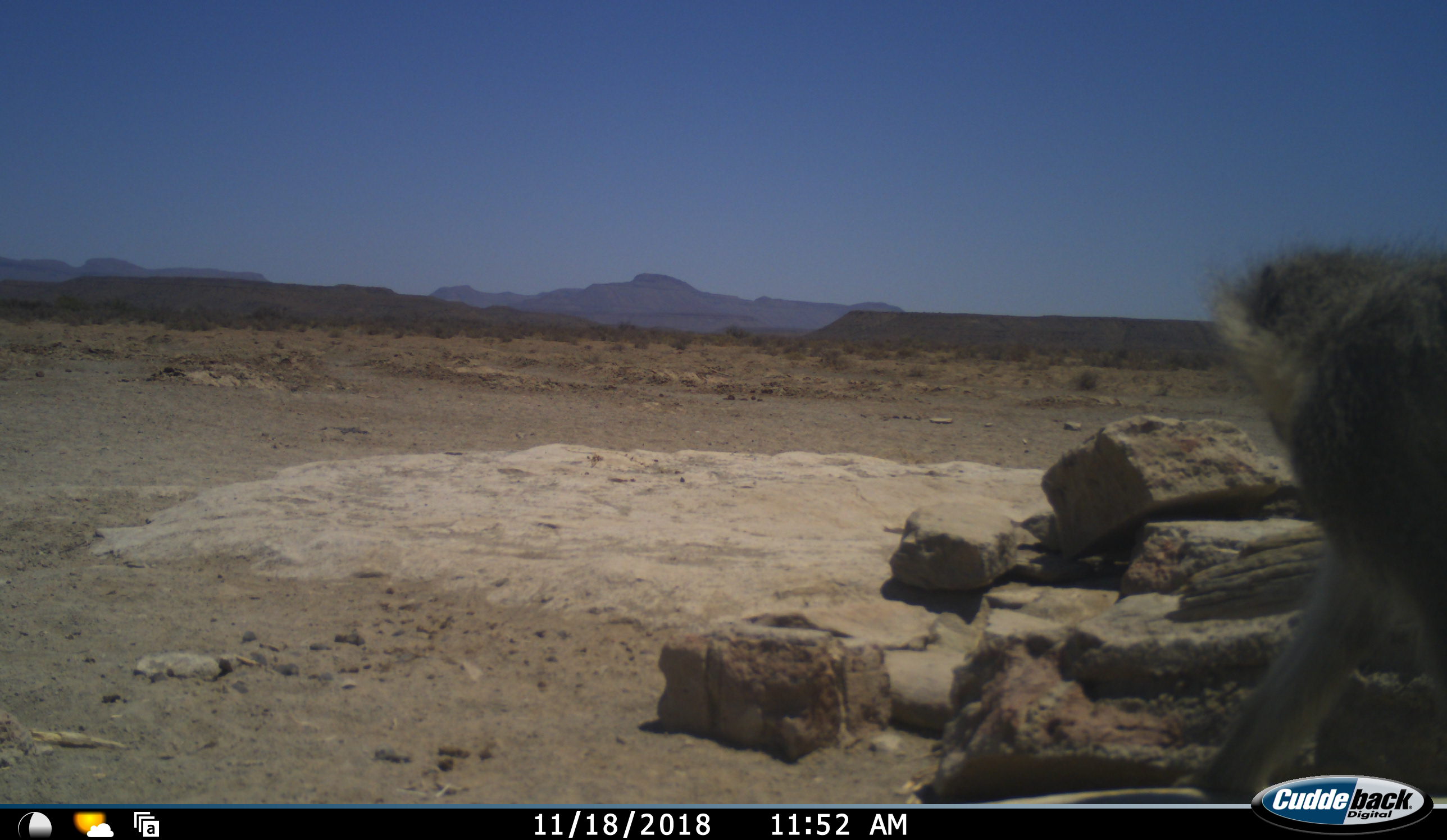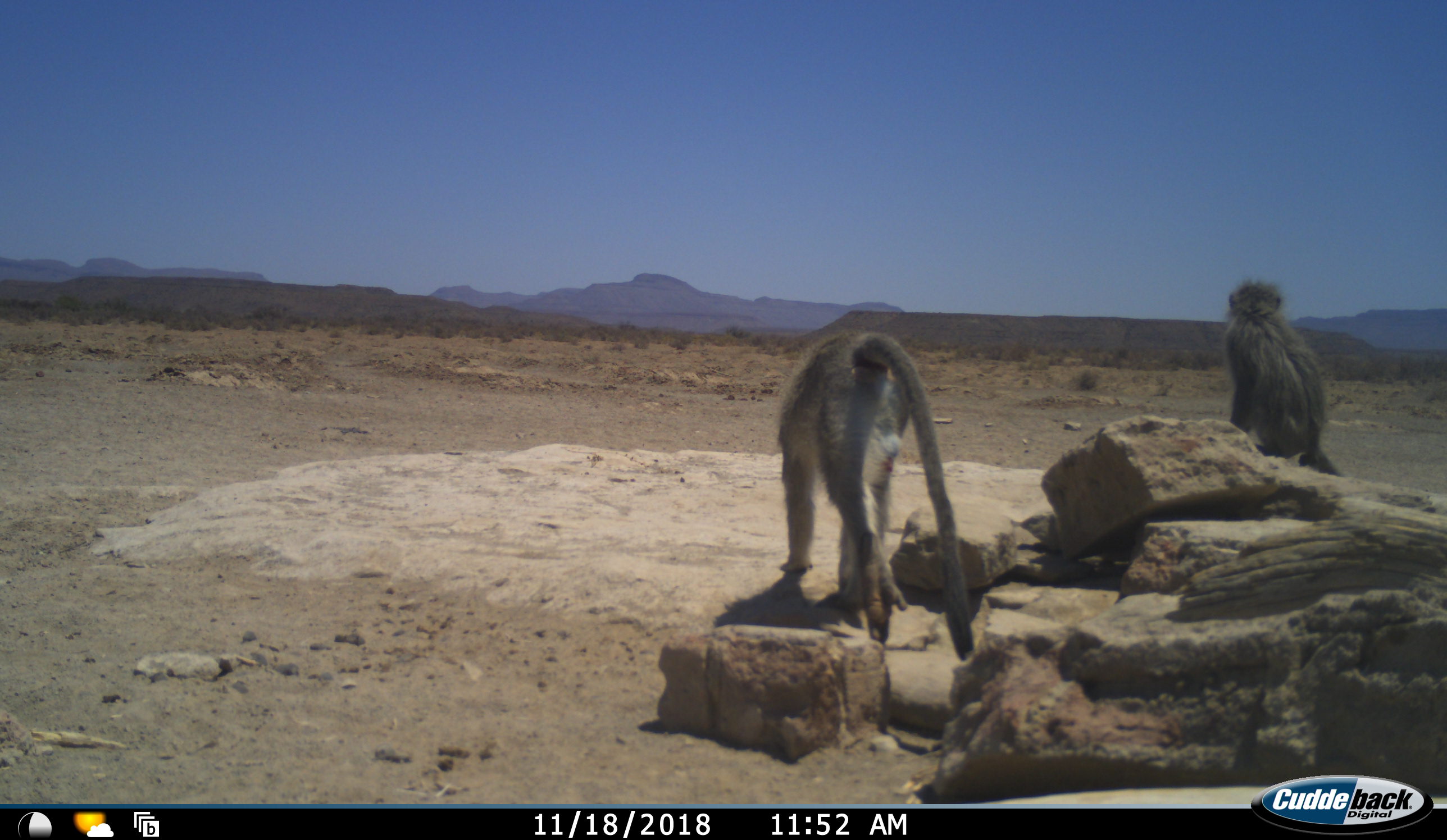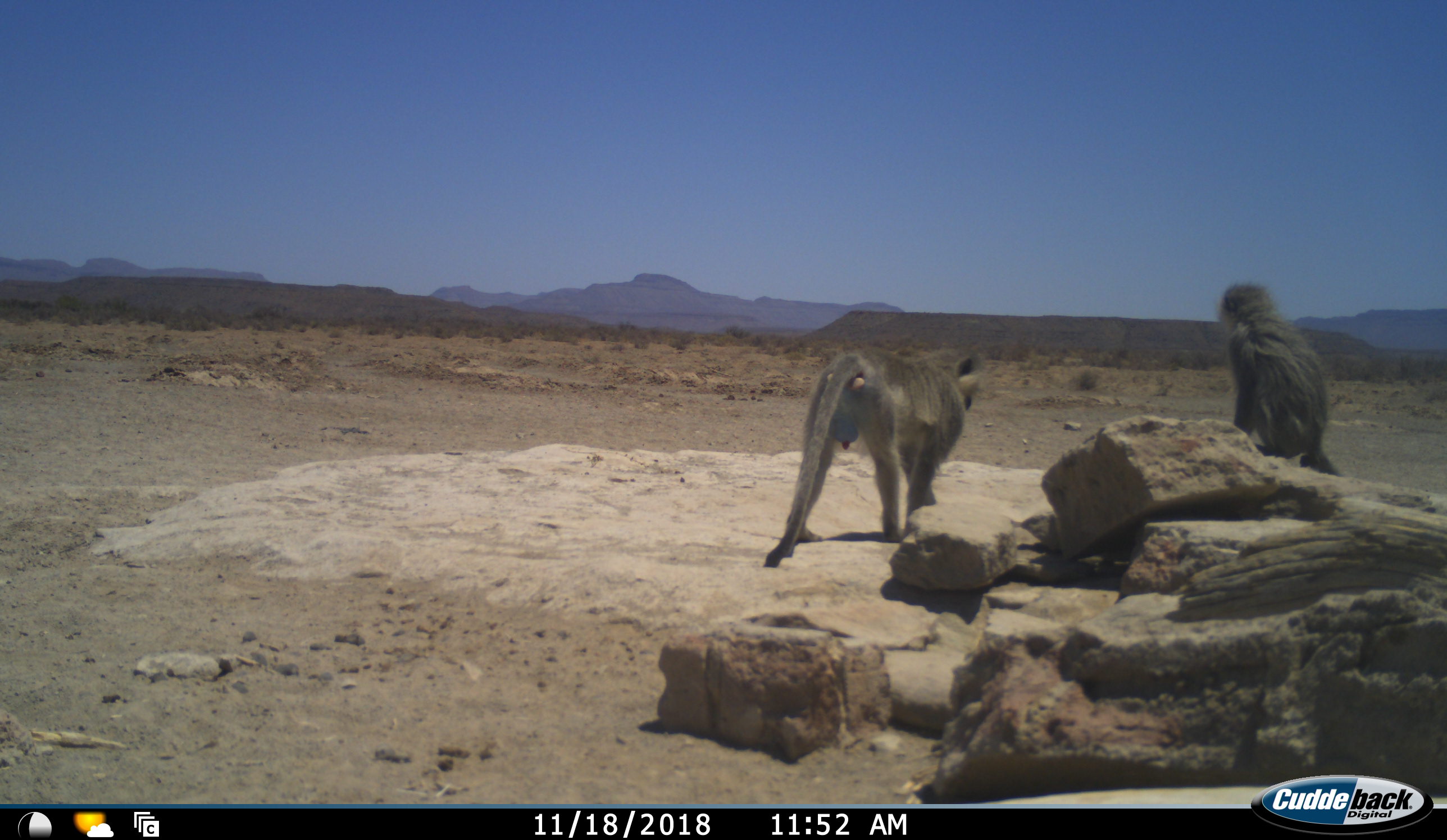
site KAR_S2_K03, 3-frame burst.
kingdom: Animalia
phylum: Chordata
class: Mammalia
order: Primates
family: Cercopithecidae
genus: Chlorocebus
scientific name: Chlorocebus pygerythrus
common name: vervet monkey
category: monkeyvervet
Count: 2.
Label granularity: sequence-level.